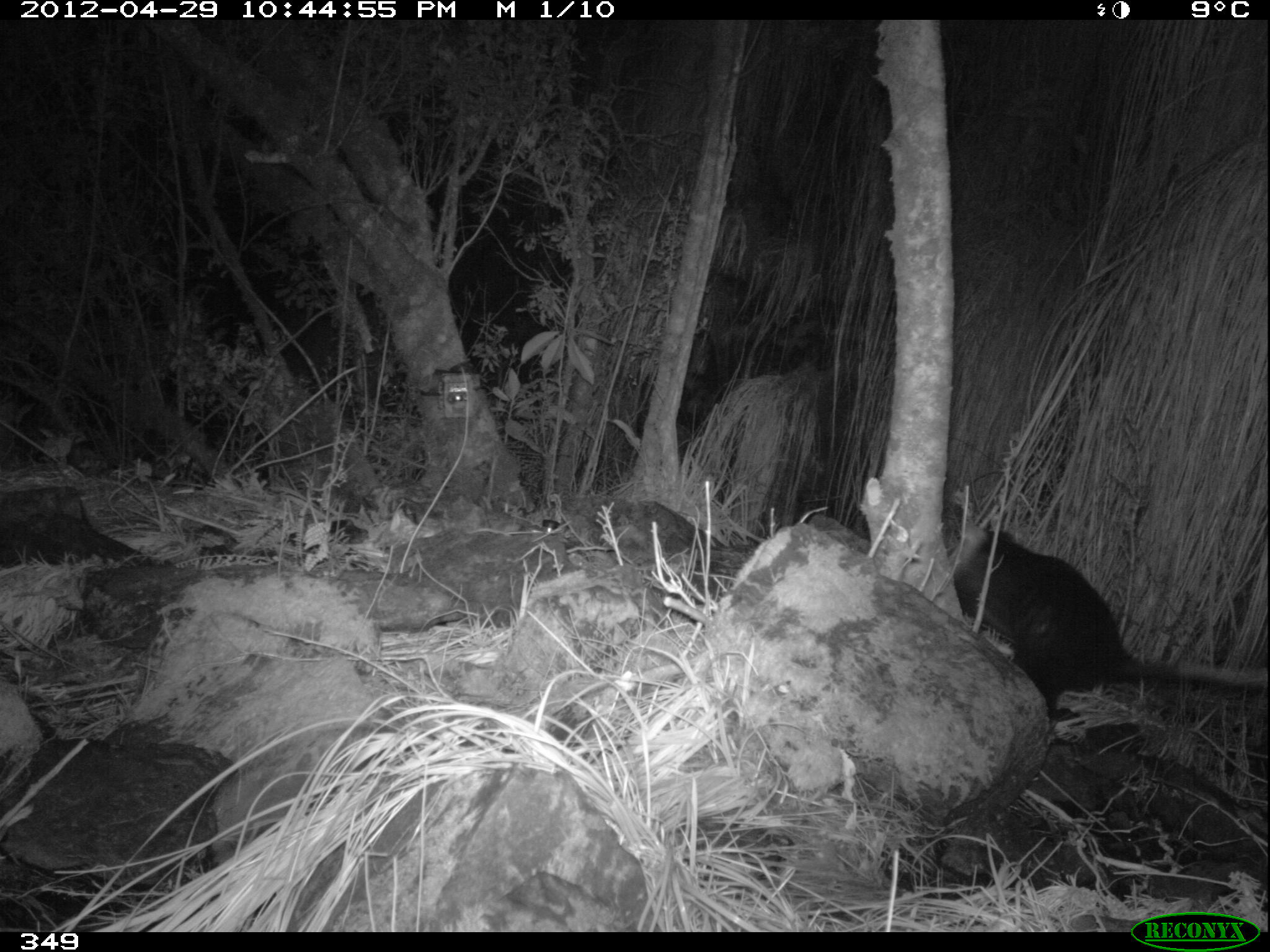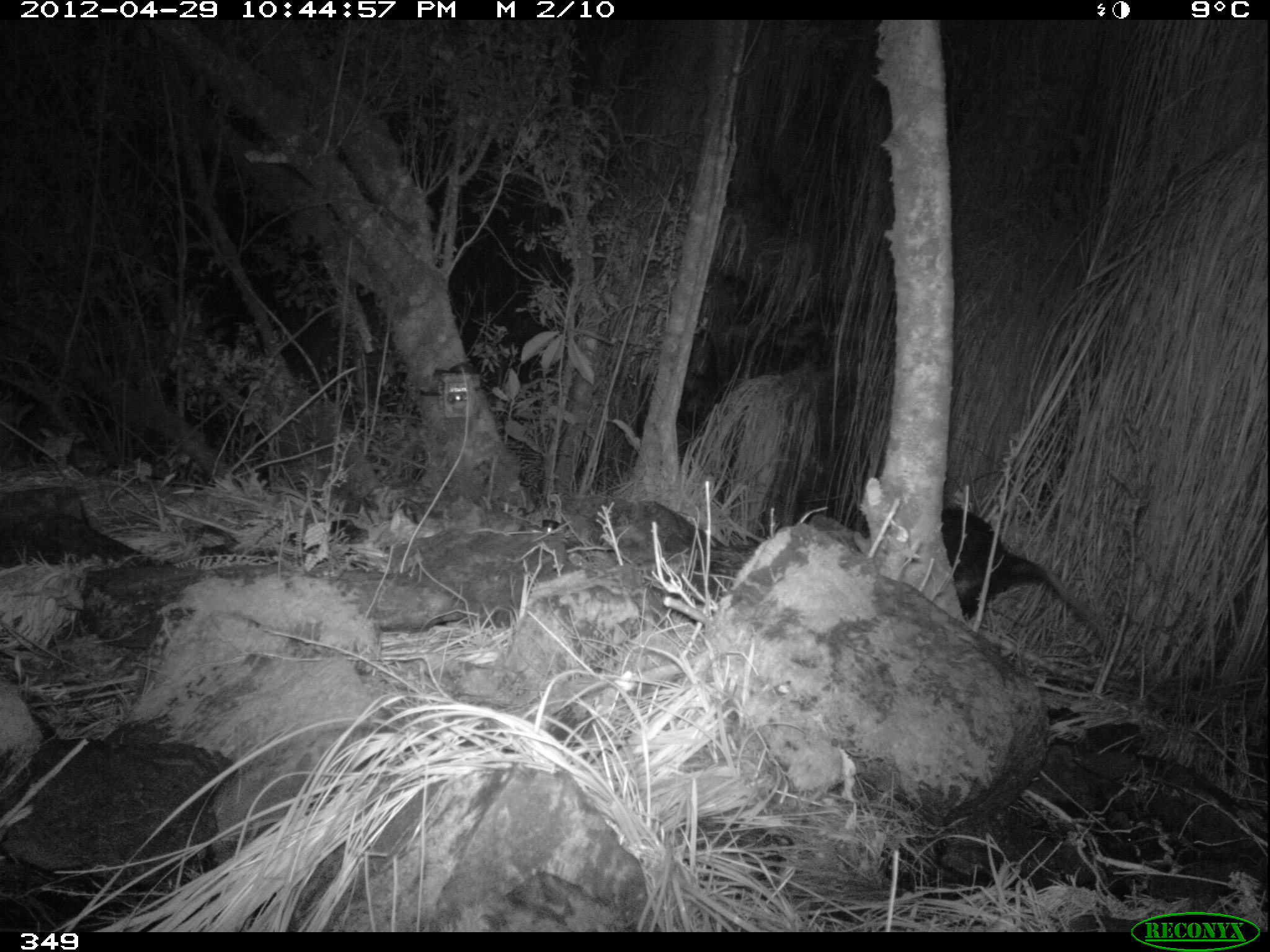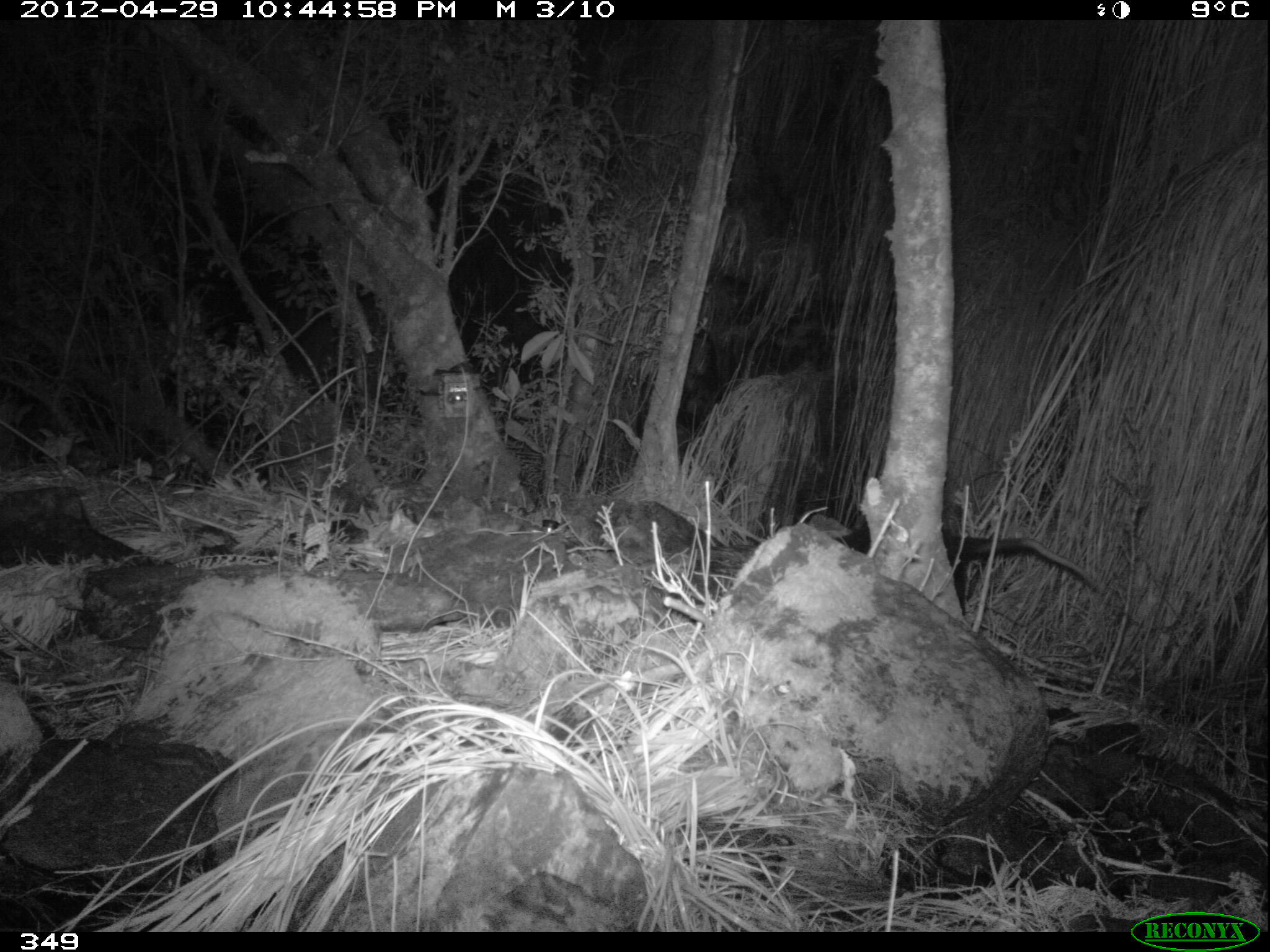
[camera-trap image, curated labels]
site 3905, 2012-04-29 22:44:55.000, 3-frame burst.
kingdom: Animalia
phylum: Chordata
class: Mammalia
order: Didelphimorphia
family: Didelphidae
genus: Didelphis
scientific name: Didelphis pernigra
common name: andean white-eared opossum